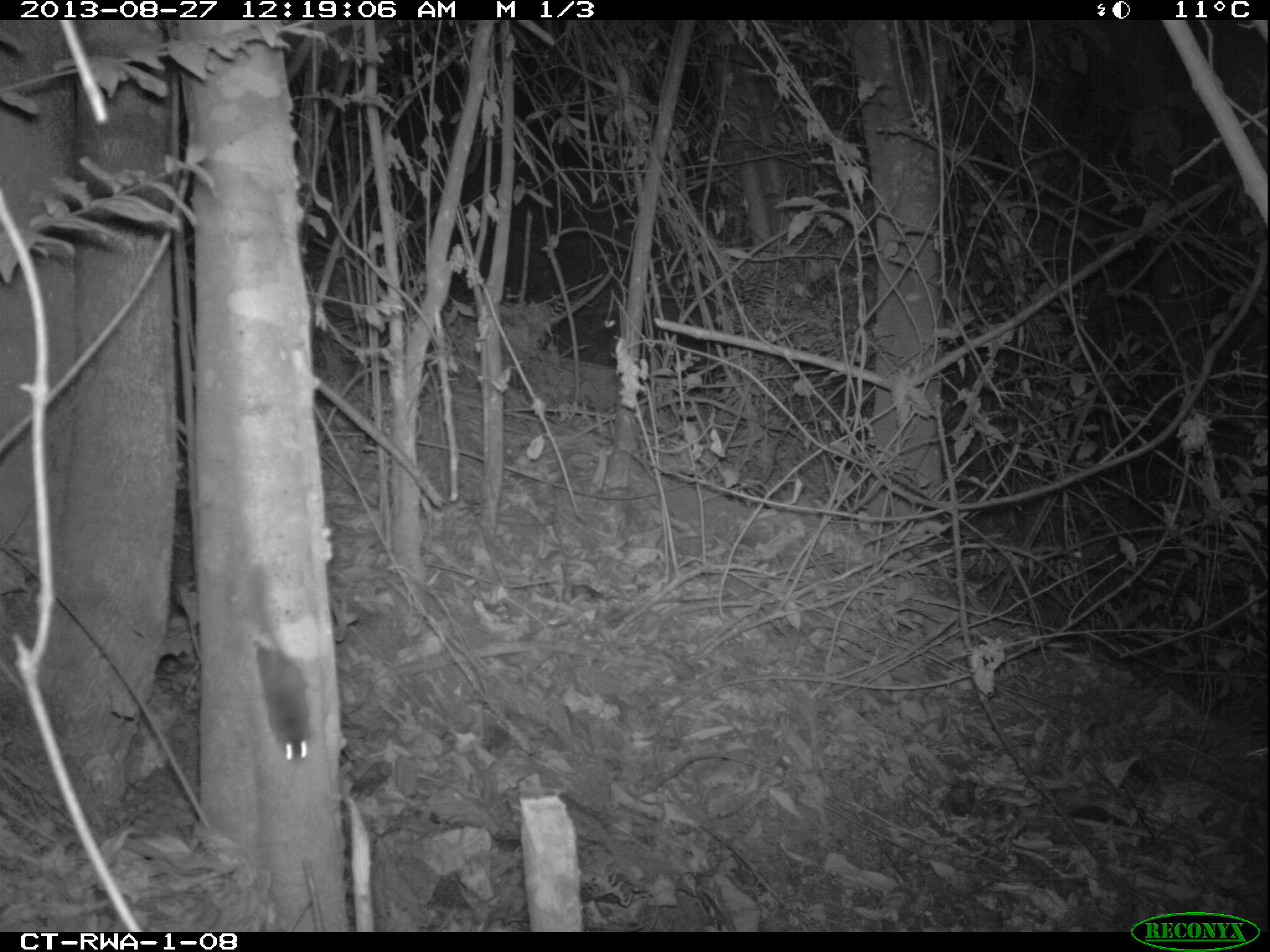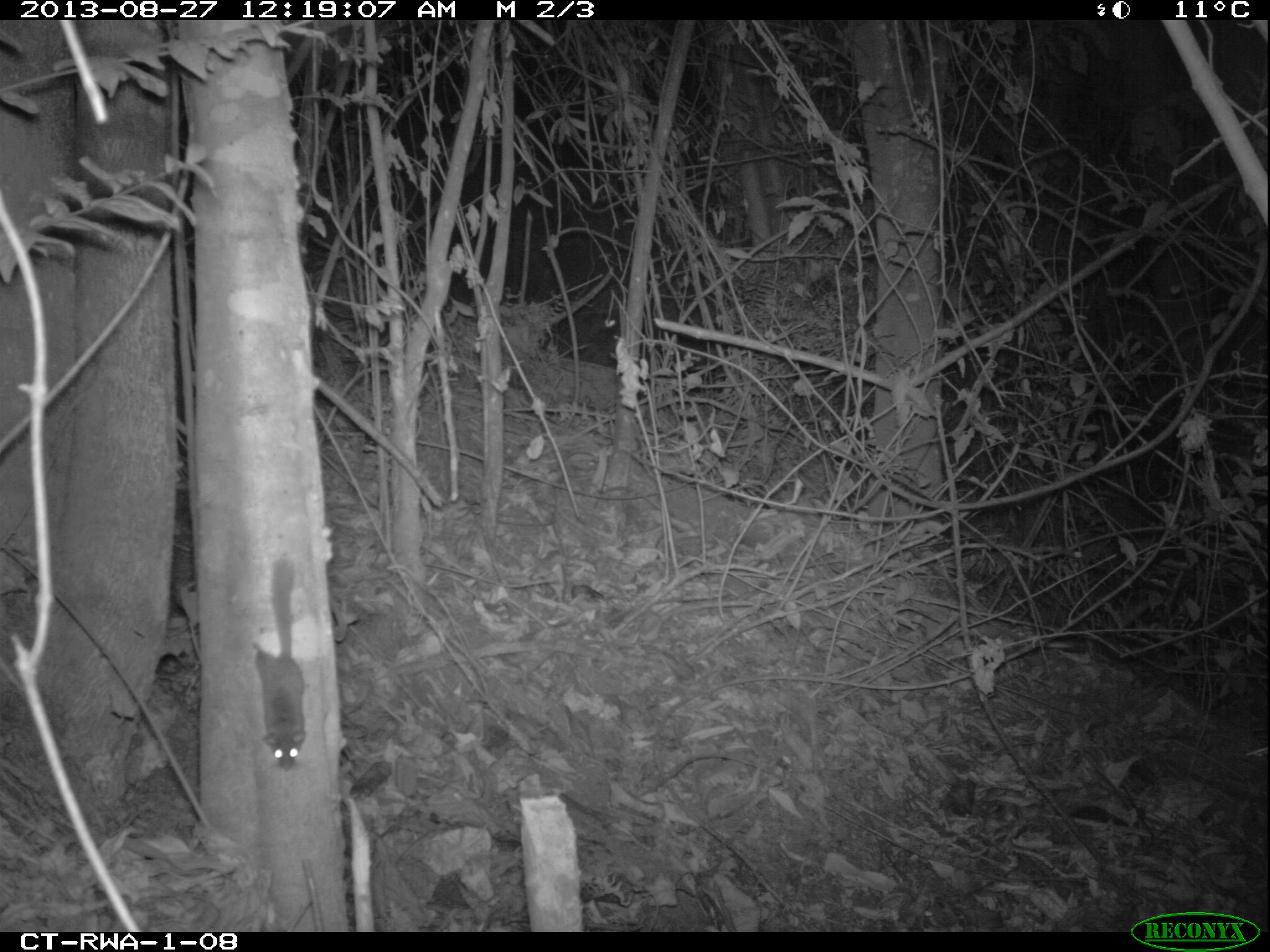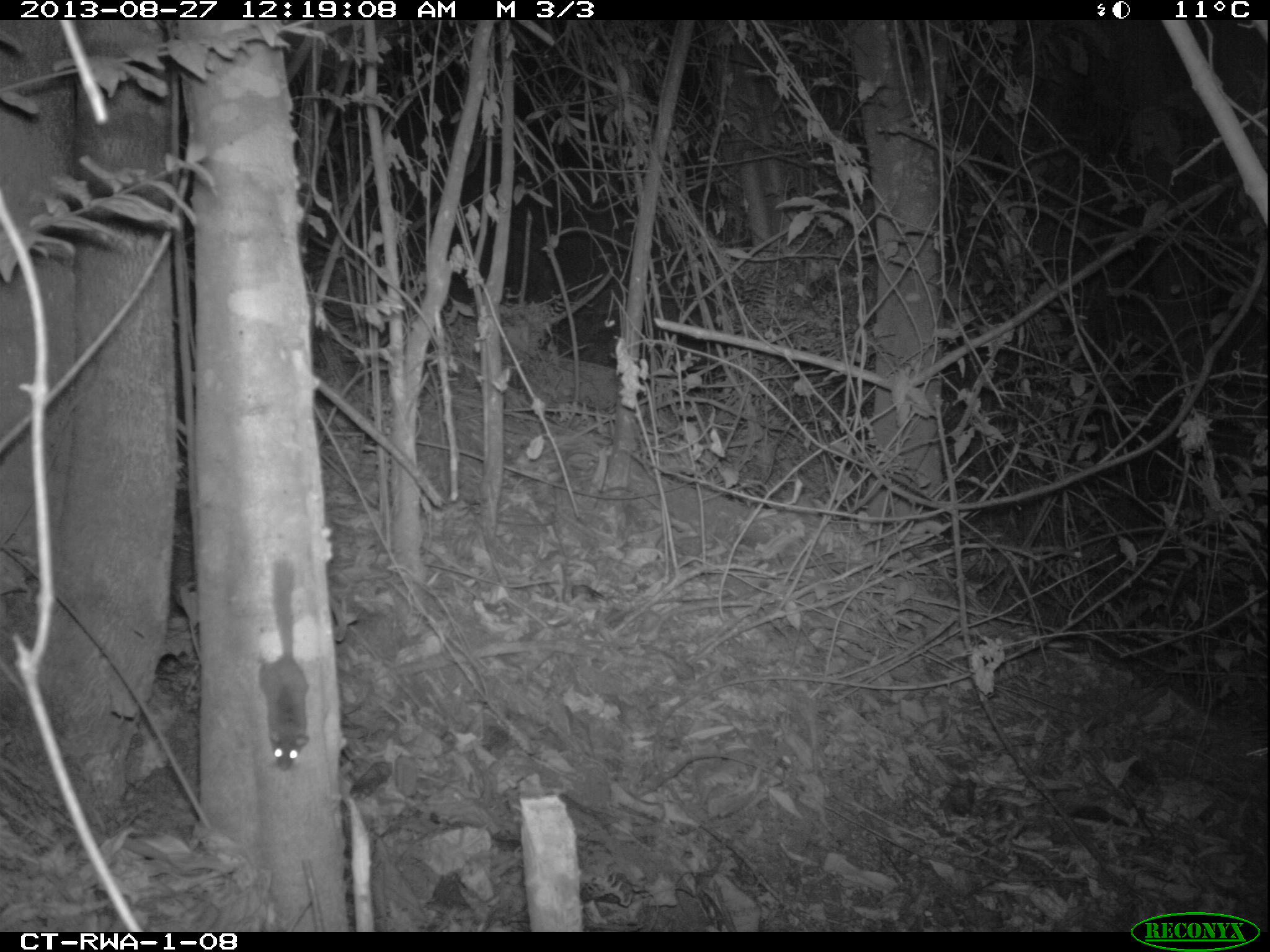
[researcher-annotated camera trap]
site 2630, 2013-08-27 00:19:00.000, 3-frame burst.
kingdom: Animalia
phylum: Chordata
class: Mammalia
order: Rodentia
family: Sciuridae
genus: Funisciurus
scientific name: Funisciurus carruthersi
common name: carruther's mountain squirrel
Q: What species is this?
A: Funisciurus carruthersi (carruther's mountain squirrel).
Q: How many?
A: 1.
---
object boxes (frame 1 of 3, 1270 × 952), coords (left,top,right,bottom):
funisciurus carruthersi: (245,557,312,765)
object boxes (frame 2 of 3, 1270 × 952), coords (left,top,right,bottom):
funisciurus carruthersi: (249,557,305,771)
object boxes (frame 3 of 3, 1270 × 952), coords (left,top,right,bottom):
funisciurus carruthersi: (252,554,312,775)